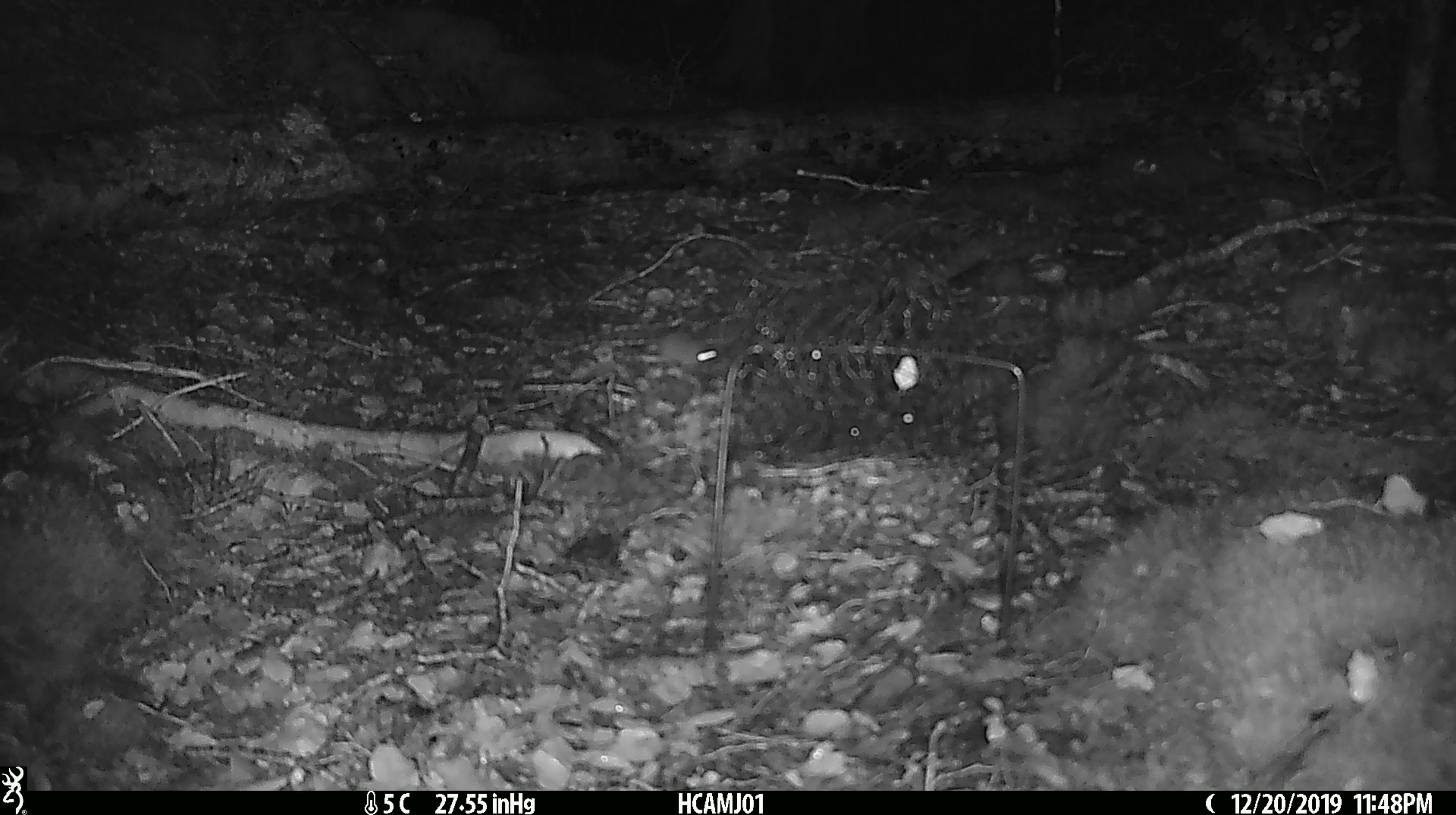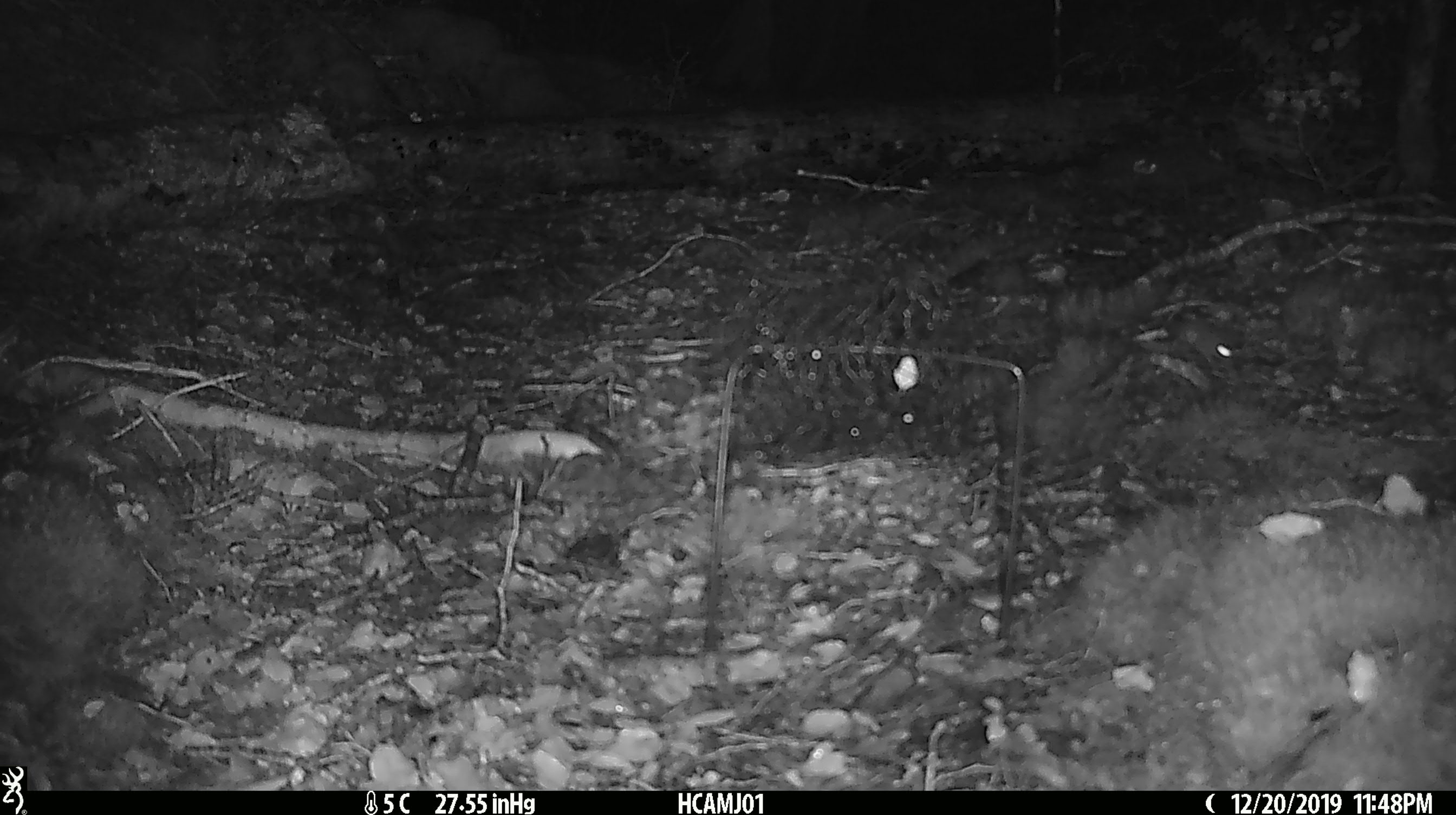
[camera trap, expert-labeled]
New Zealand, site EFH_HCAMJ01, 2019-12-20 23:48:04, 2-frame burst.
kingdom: Animalia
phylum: Chordata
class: Mammalia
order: Rodentia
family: Muridae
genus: Mus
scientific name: Mus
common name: mouse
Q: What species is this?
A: Mouse (Mus).